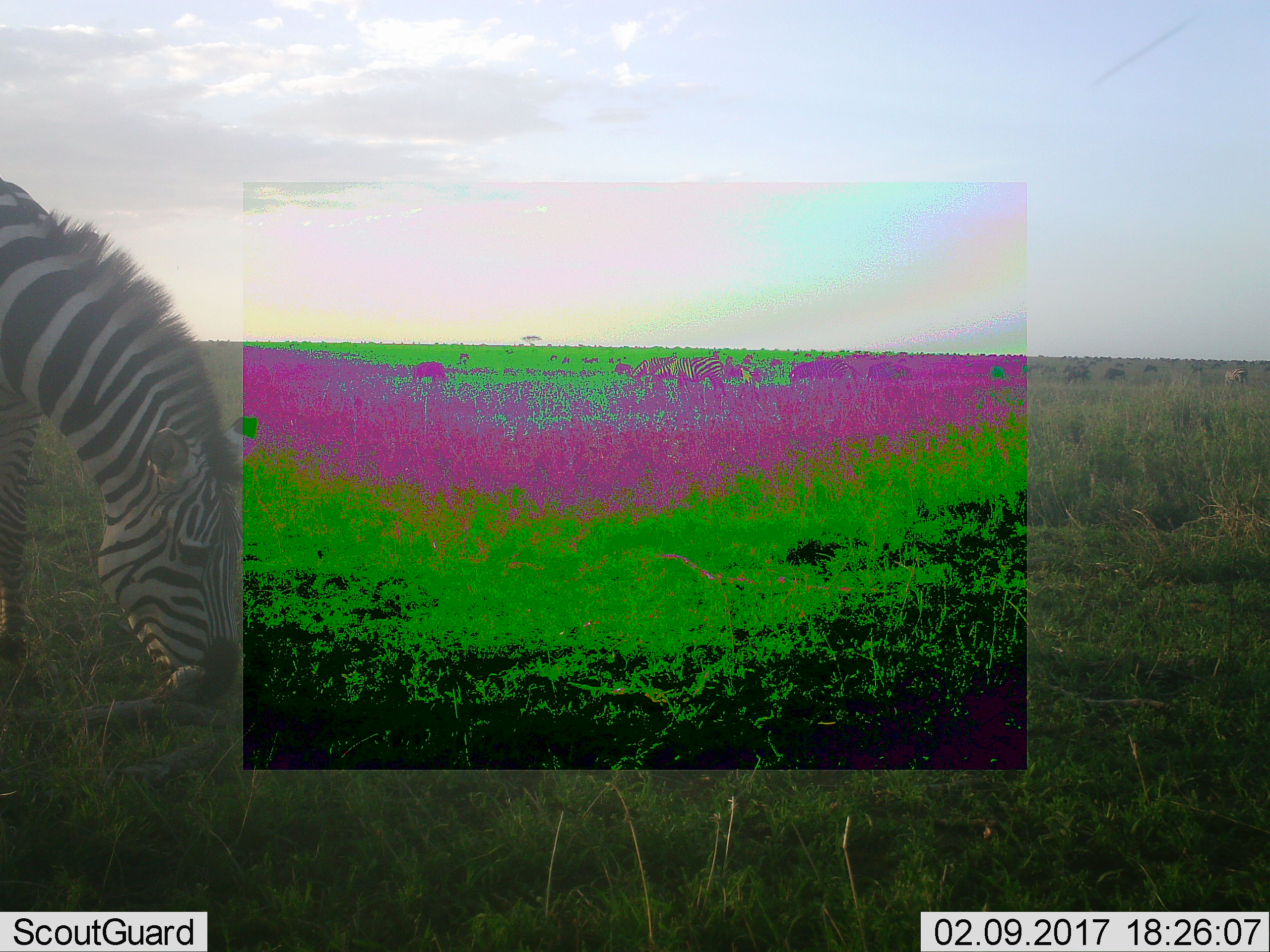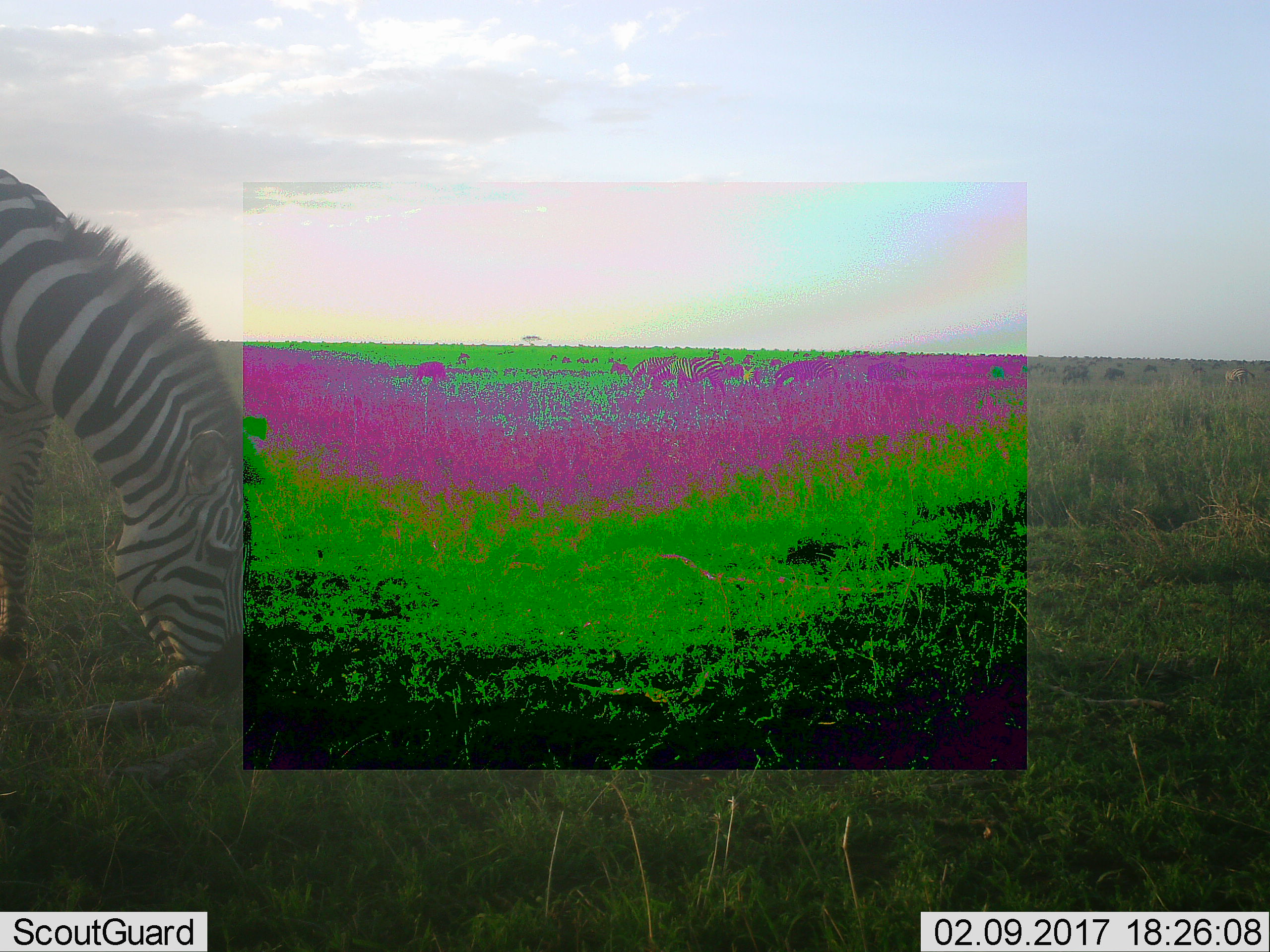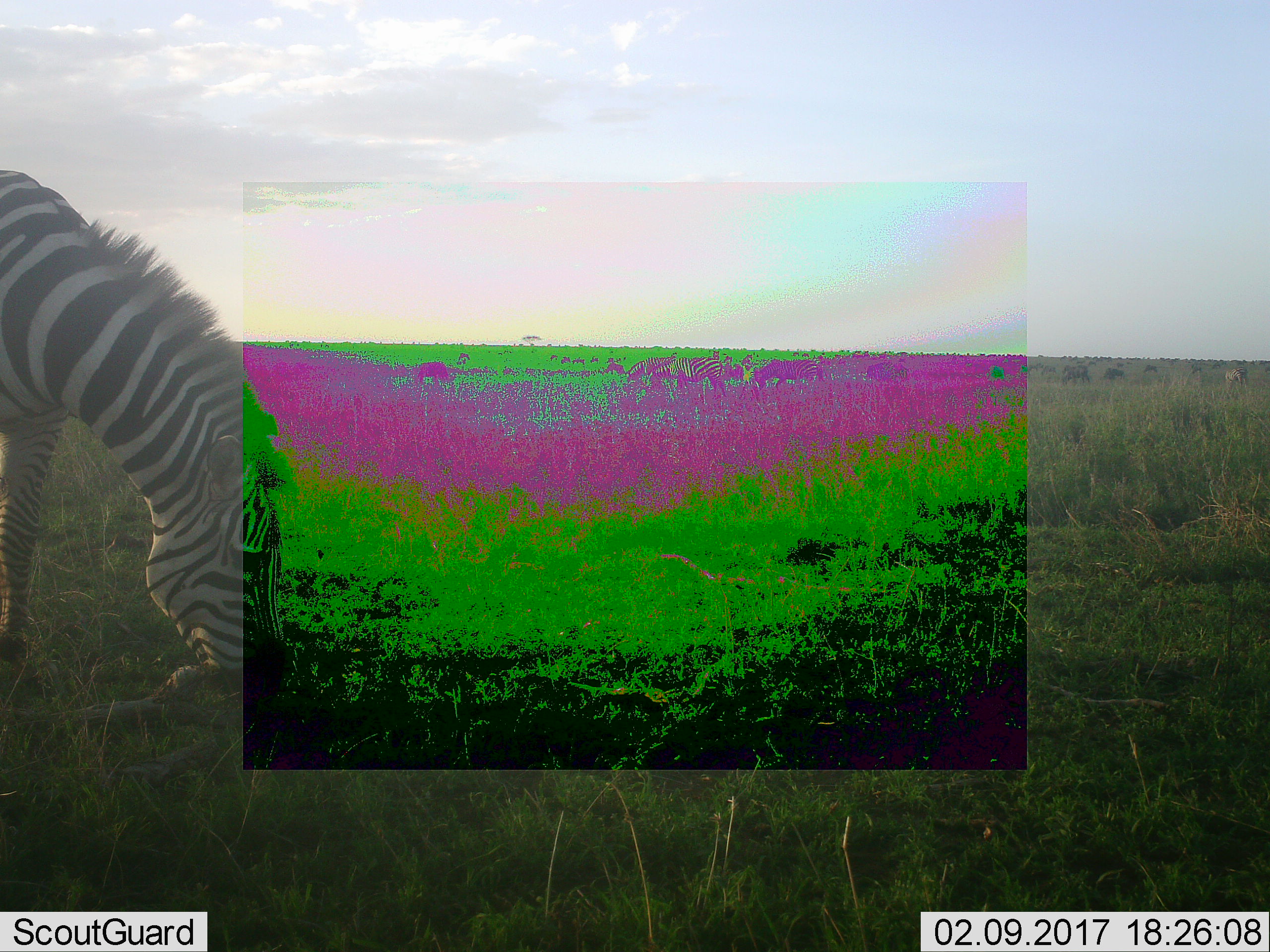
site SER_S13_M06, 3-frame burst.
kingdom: Animalia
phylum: Chordata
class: Mammalia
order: Perissodactyla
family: Equidae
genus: Equus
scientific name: Equus quagga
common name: plains zebra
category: zebraplains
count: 11-50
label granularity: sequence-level